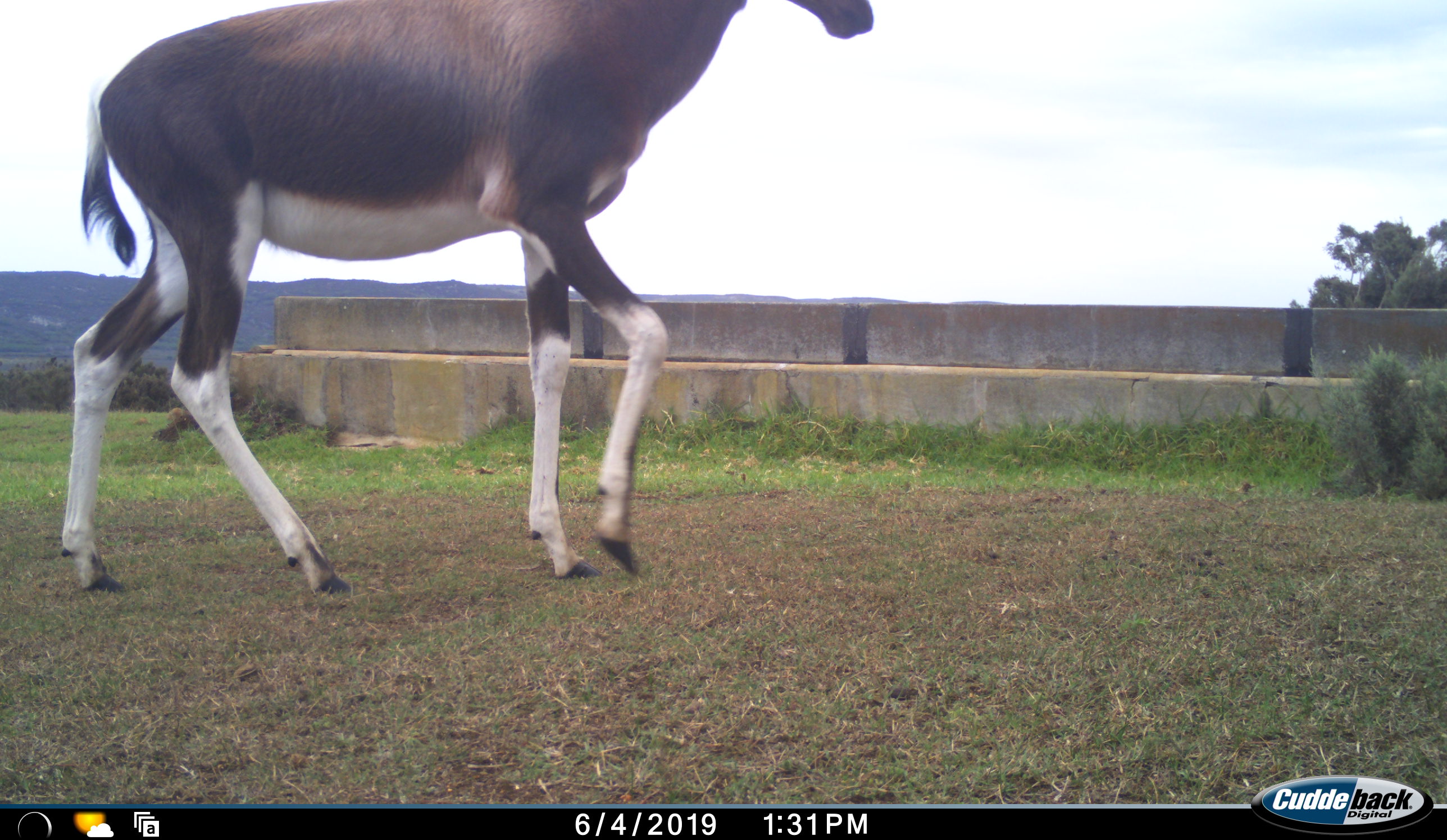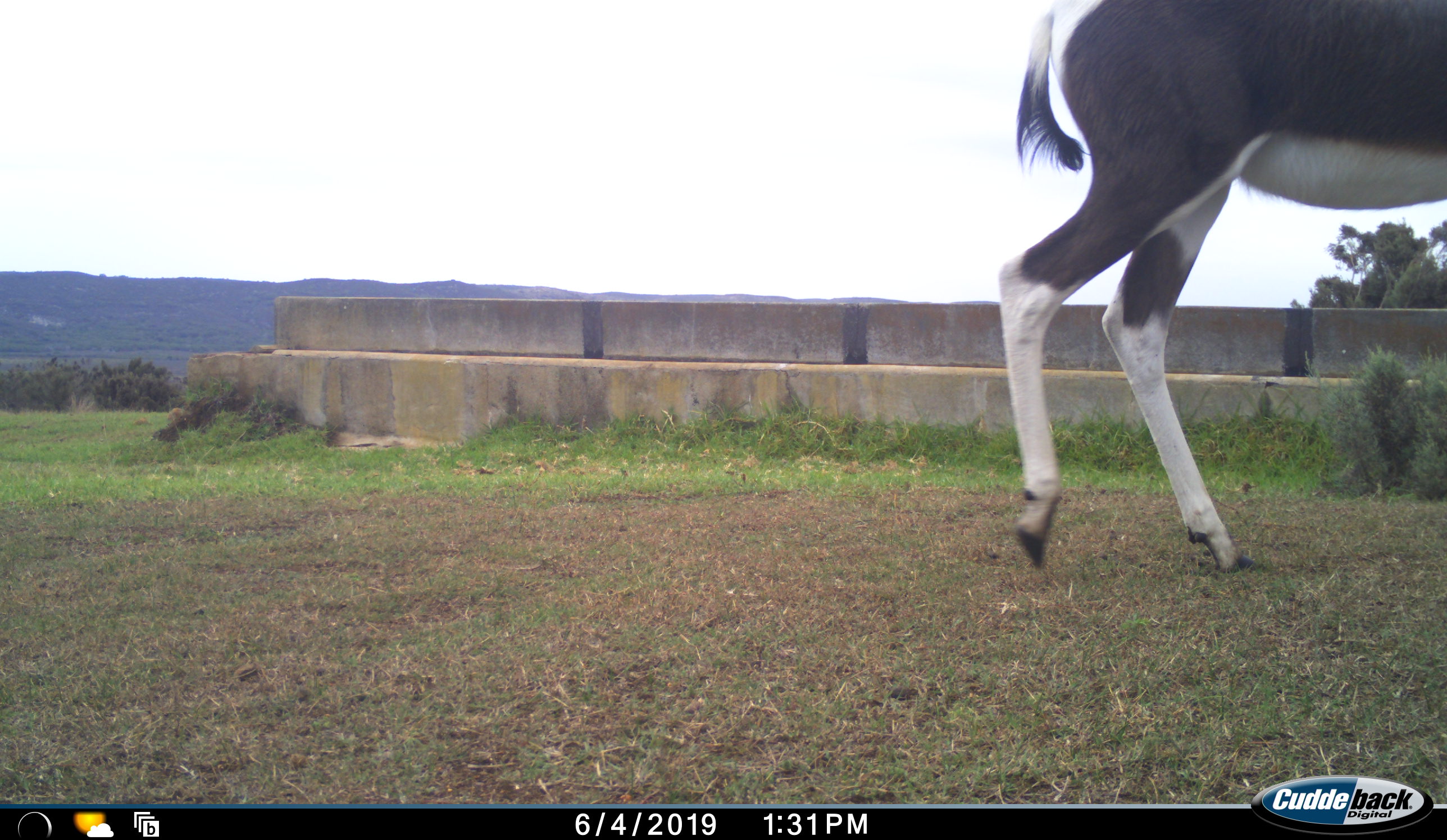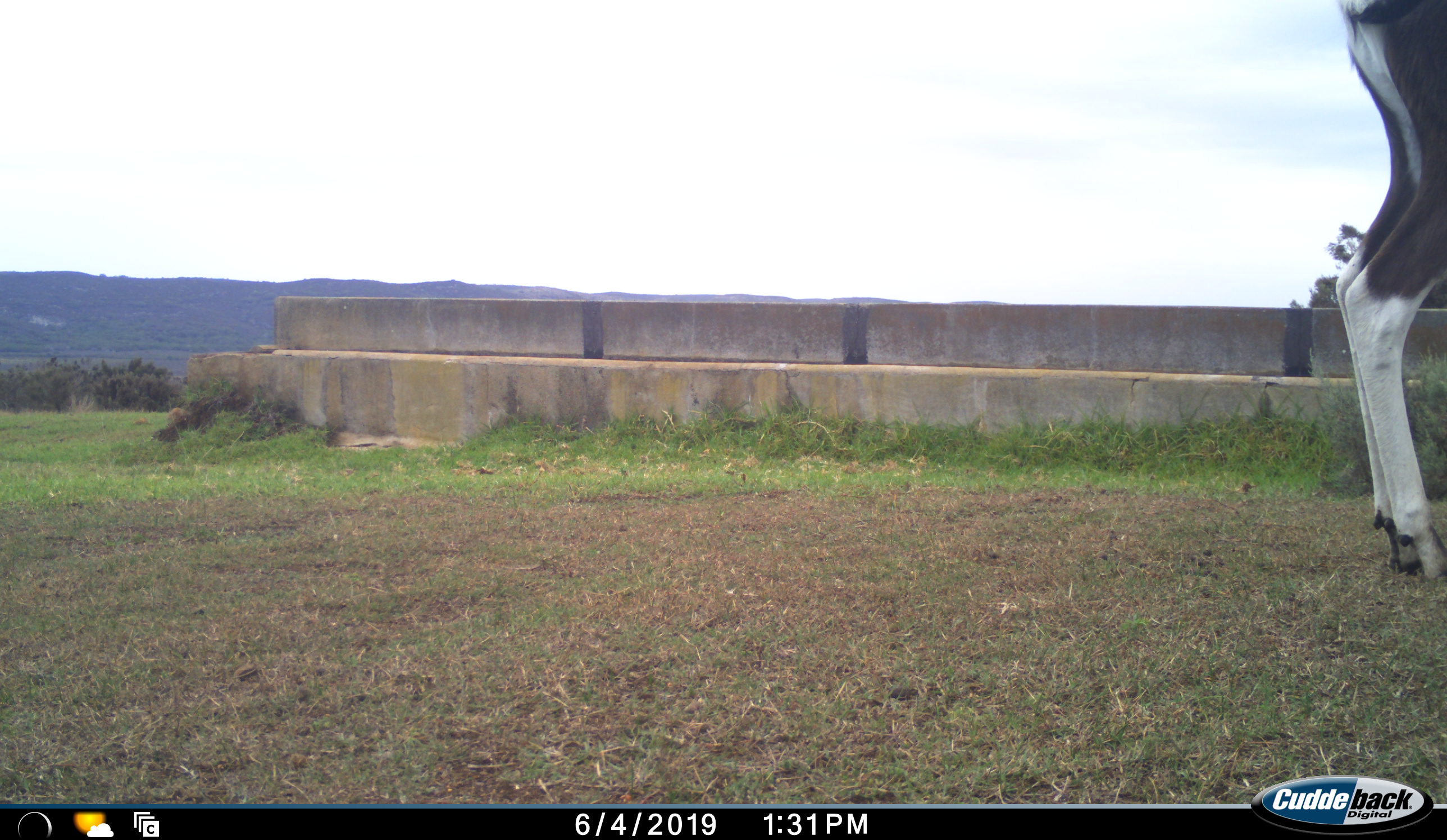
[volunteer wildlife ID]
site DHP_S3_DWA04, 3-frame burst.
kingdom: Animalia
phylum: Chordata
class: Mammalia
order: Artiodactyla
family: Bovidae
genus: Damaliscus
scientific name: Damaliscus pygargus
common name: bontebok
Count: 1.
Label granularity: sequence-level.